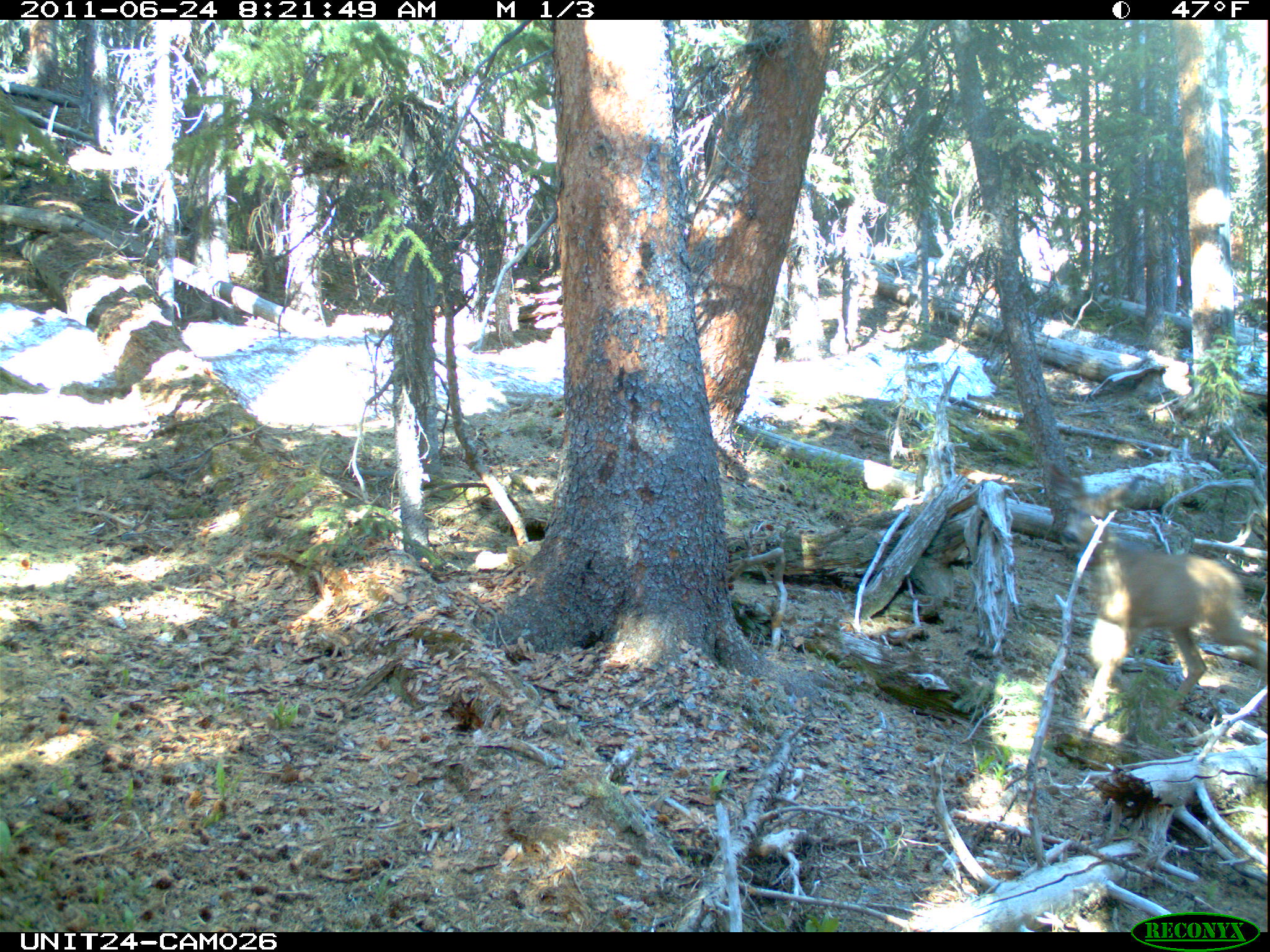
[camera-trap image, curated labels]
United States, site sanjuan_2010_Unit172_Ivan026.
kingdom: Animalia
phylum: Chordata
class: Mammalia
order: Artiodactyla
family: Cervidae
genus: Odocoileus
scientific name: Odocoileus hemionus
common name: mule deer